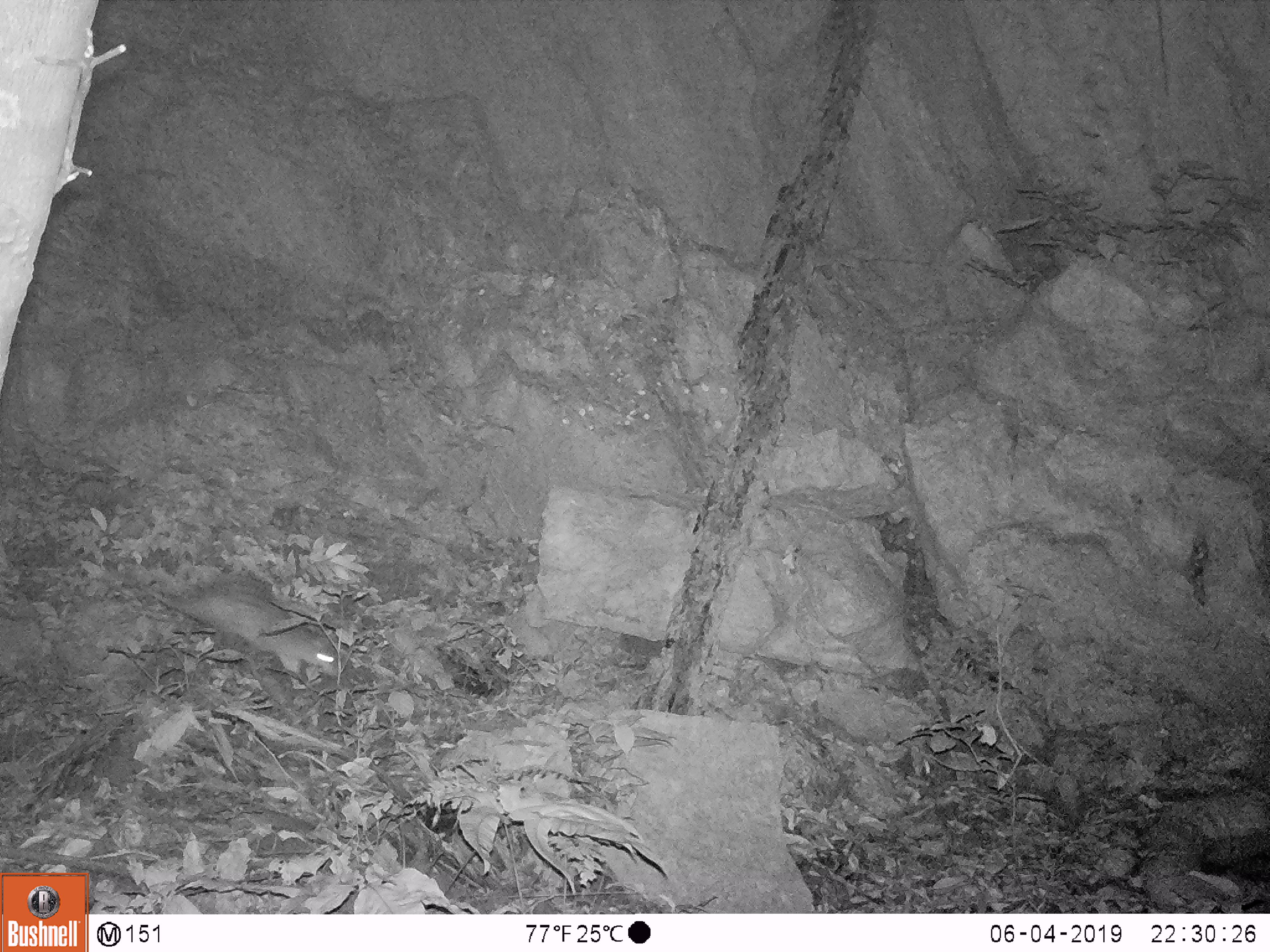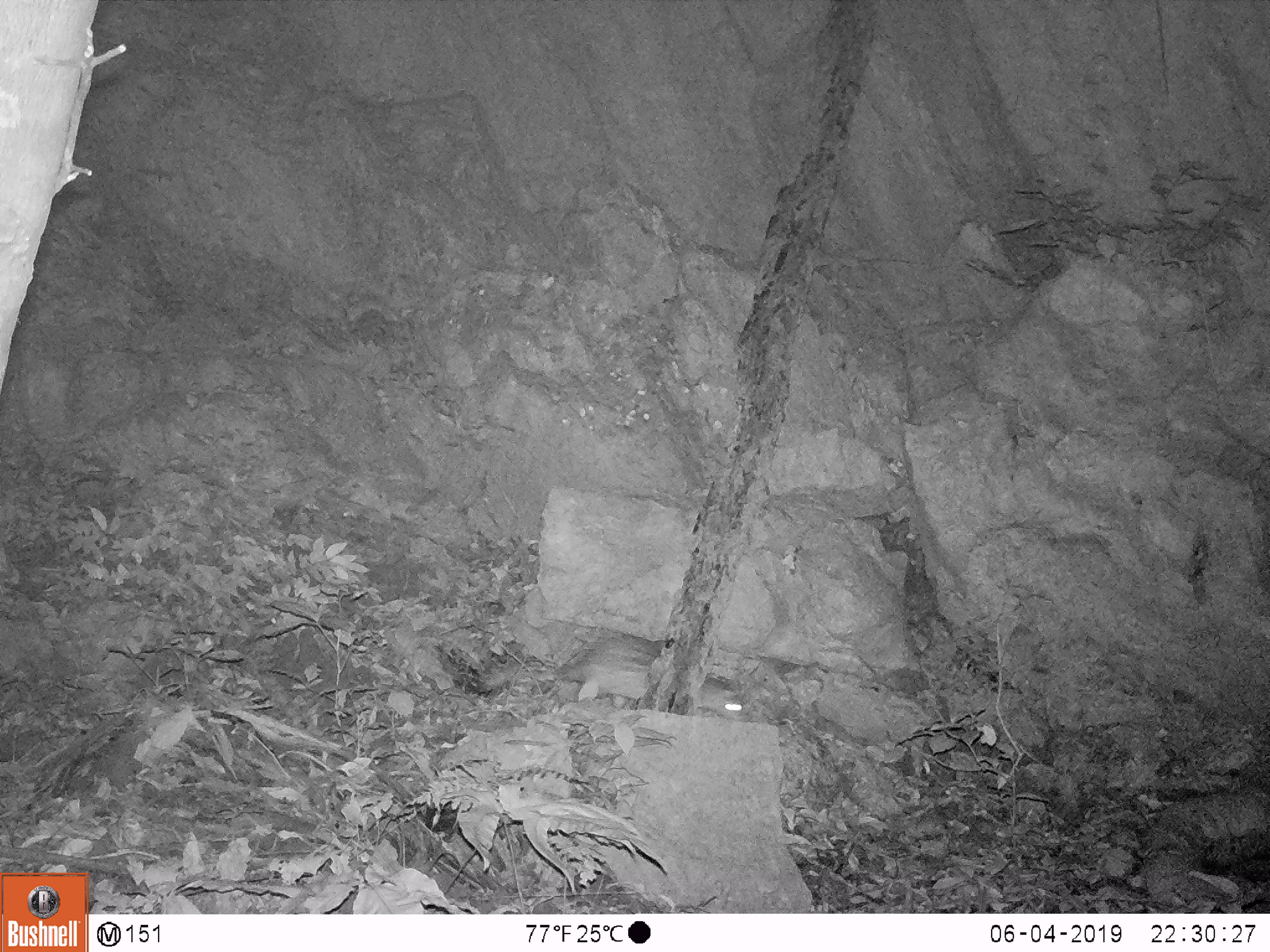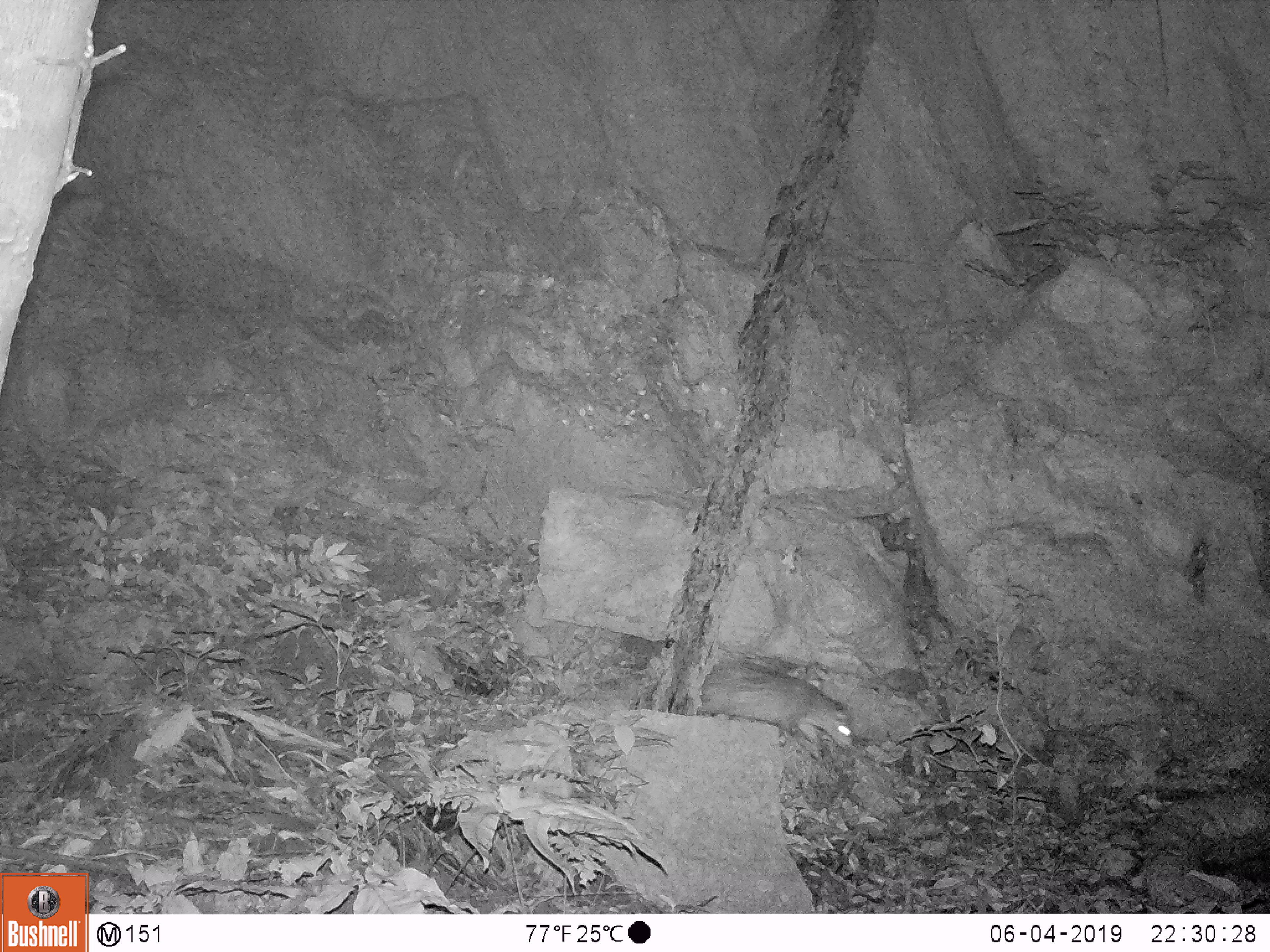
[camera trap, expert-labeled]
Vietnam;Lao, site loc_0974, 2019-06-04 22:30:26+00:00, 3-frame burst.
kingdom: Animalia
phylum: Chordata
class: Mammalia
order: Rodentia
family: Hystricidae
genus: Atherurus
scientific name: Atherurus macrourus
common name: asiatic brush-tailed porcupine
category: asiatic brush tailed porcupine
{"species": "asiatic brush tailed porcupine (asiatic brush-tailed porcupine) (Atherurus macrourus)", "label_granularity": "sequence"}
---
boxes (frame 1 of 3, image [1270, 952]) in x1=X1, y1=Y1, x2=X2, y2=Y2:
asiatic brush tailed porcupine: x1=101, y1=560, x2=339, y2=675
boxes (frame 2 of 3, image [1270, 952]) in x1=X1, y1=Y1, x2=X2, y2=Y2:
asiatic brush tailed porcupine: x1=481, y1=634, x2=745, y2=721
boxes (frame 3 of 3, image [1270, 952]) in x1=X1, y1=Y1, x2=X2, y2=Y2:
asiatic brush tailed porcupine: x1=695, y1=656, x2=852, y2=750